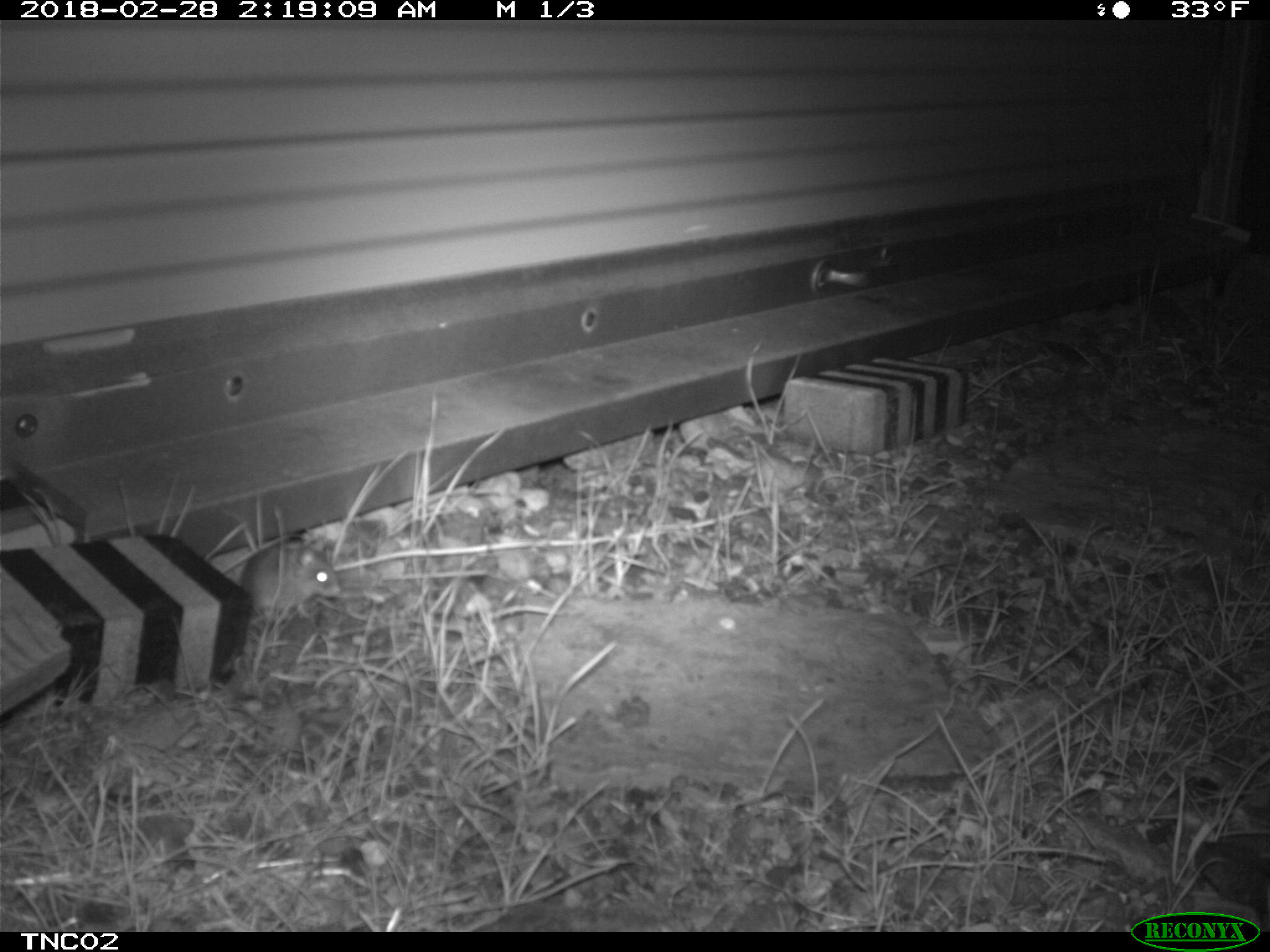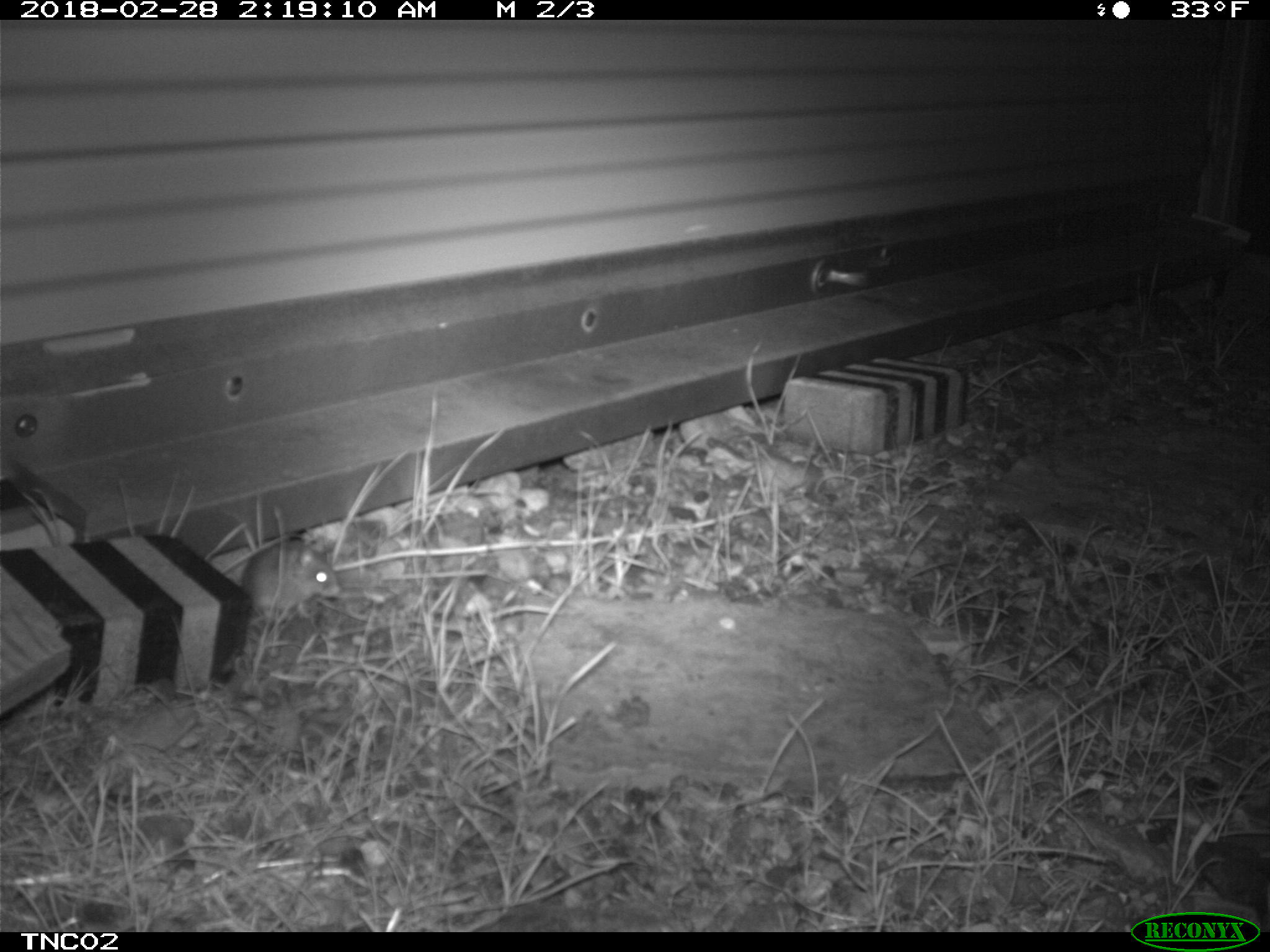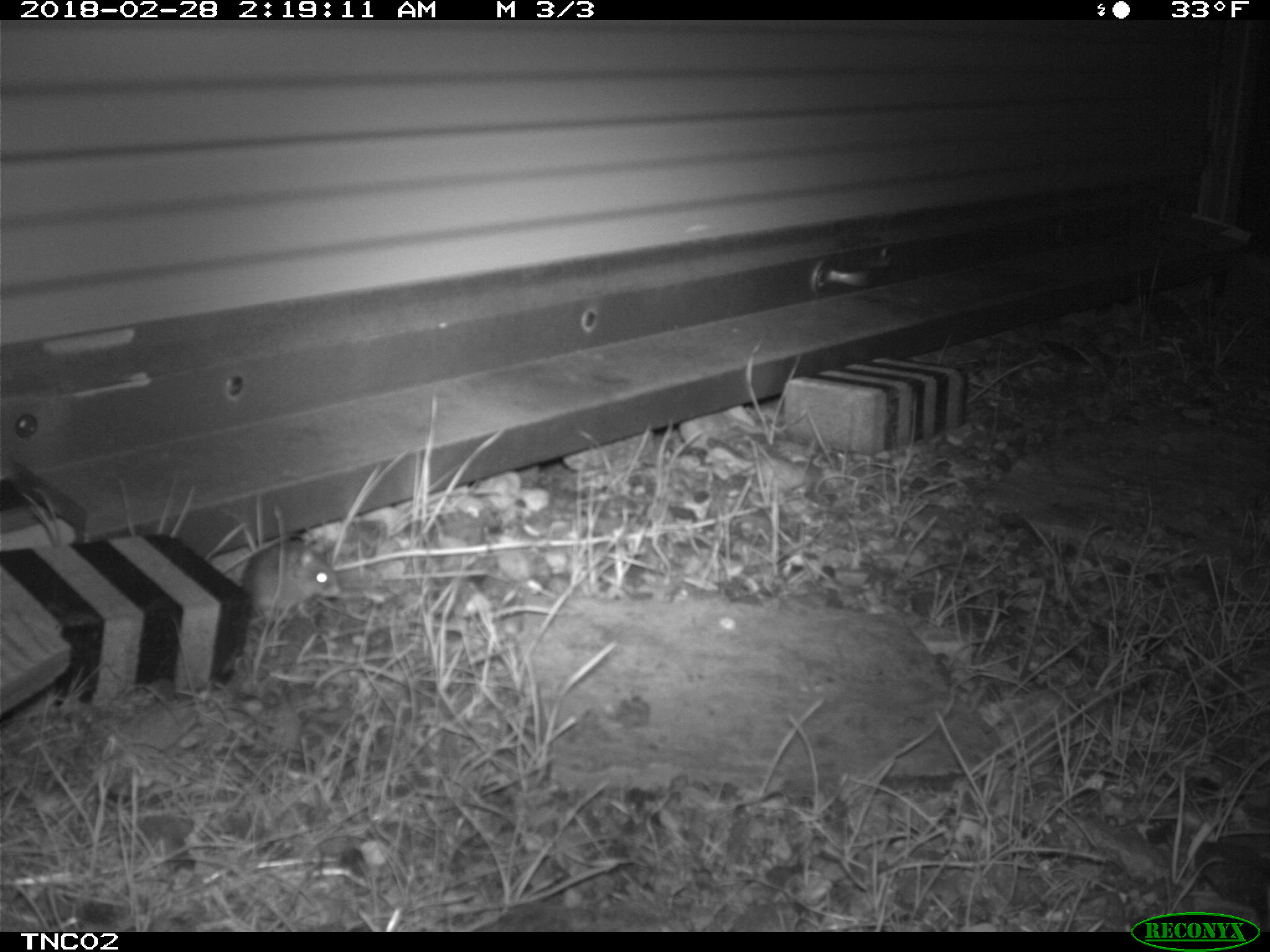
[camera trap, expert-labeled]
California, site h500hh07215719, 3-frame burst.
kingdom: Animalia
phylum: Chordata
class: Mammalia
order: Rodentia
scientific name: Rodentia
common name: rodent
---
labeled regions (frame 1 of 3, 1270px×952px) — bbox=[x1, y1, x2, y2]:
rodent: bbox=[240, 537, 340, 608]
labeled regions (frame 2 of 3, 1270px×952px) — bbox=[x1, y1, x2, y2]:
rodent: bbox=[241, 540, 340, 619]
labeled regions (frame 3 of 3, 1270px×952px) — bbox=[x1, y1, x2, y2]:
rodent: bbox=[241, 538, 340, 617]